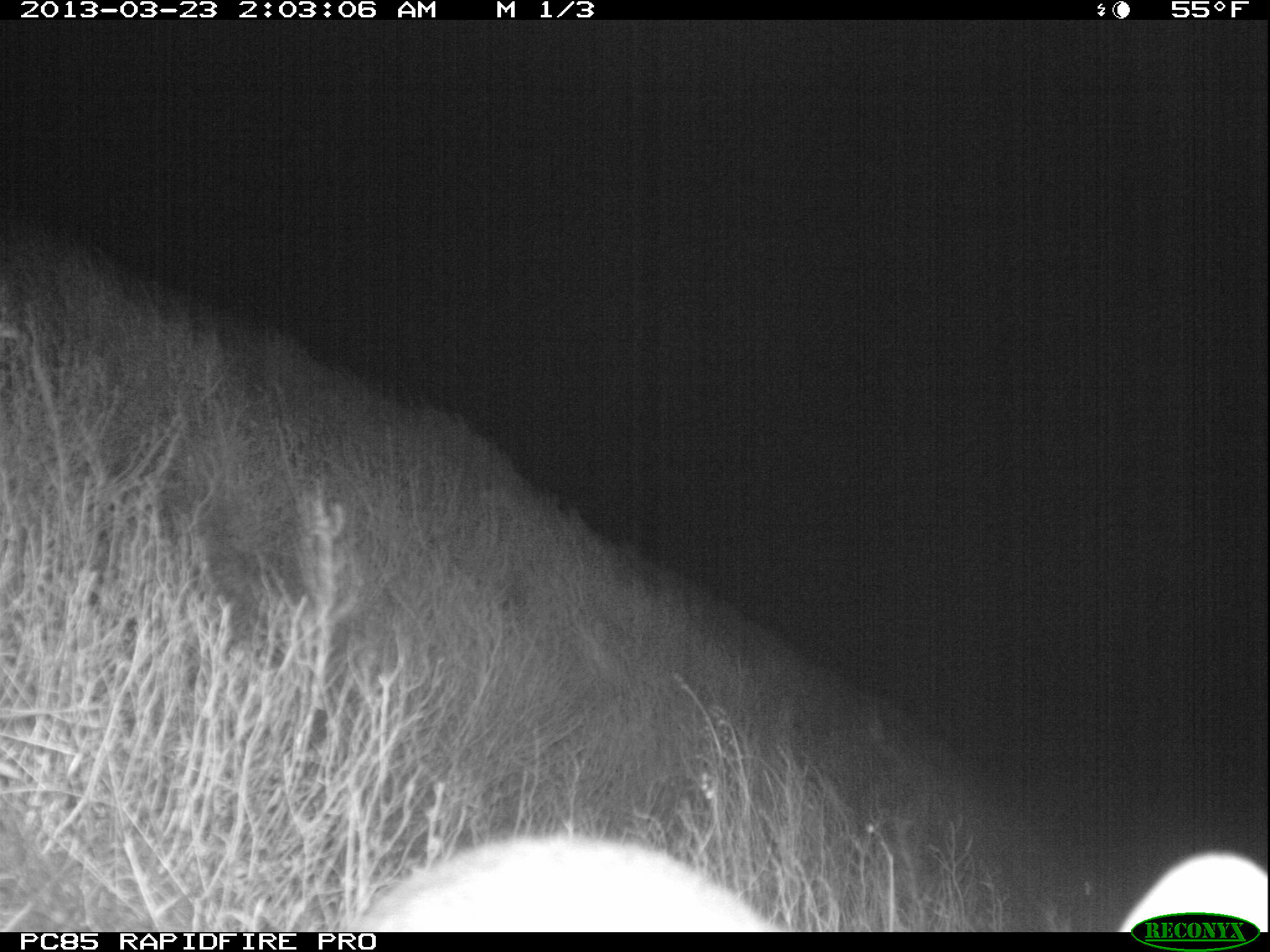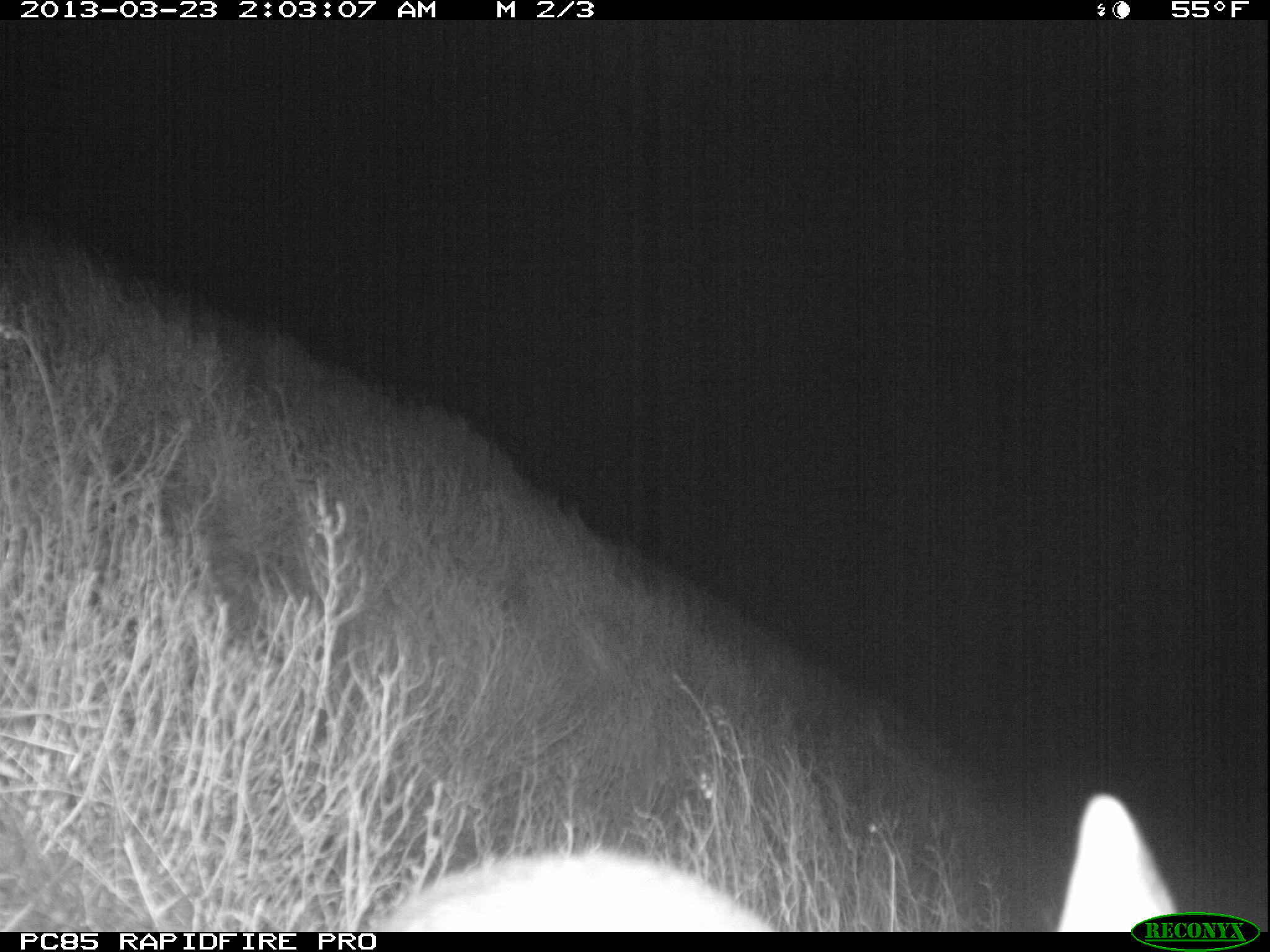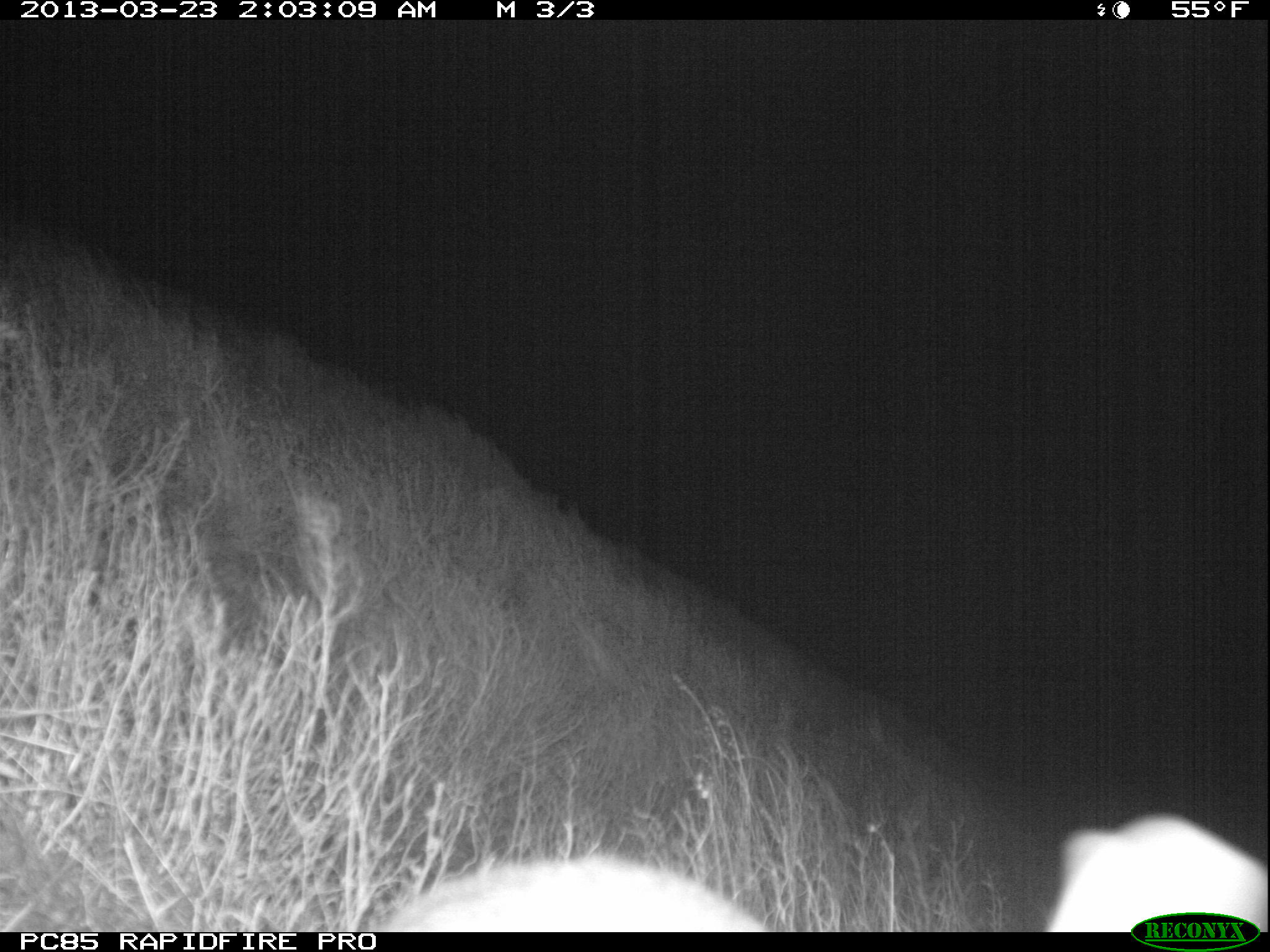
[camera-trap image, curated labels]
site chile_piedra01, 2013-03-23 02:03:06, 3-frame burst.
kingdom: Animalia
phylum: Chordata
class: Mammalia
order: Lagomorpha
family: Leporidae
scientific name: Leporidae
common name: rabbits and hares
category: rabbit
Rabbit (rabbits and hares) (Leporidae).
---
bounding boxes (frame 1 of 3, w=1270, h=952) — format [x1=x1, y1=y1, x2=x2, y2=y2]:
unknown: [x1=347, y1=828, x2=799, y2=931]; [x1=1120, y1=849, x2=1270, y2=919]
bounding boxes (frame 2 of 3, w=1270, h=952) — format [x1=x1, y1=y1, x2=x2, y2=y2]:
rabbit: [x1=373, y1=787, x2=1137, y2=933]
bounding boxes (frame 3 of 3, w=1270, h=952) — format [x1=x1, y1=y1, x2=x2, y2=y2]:
rabbit: [x1=403, y1=817, x2=1270, y2=932]